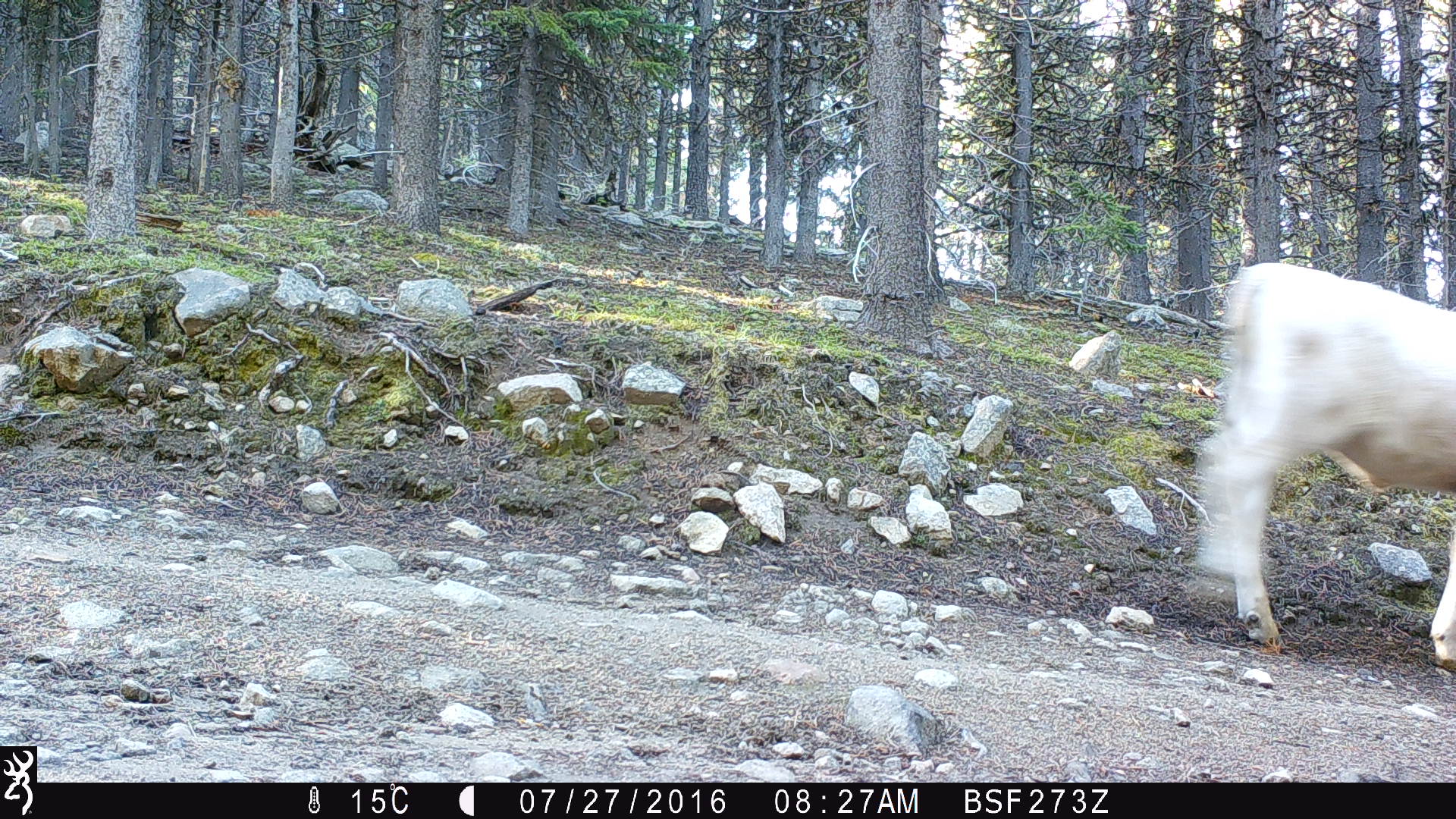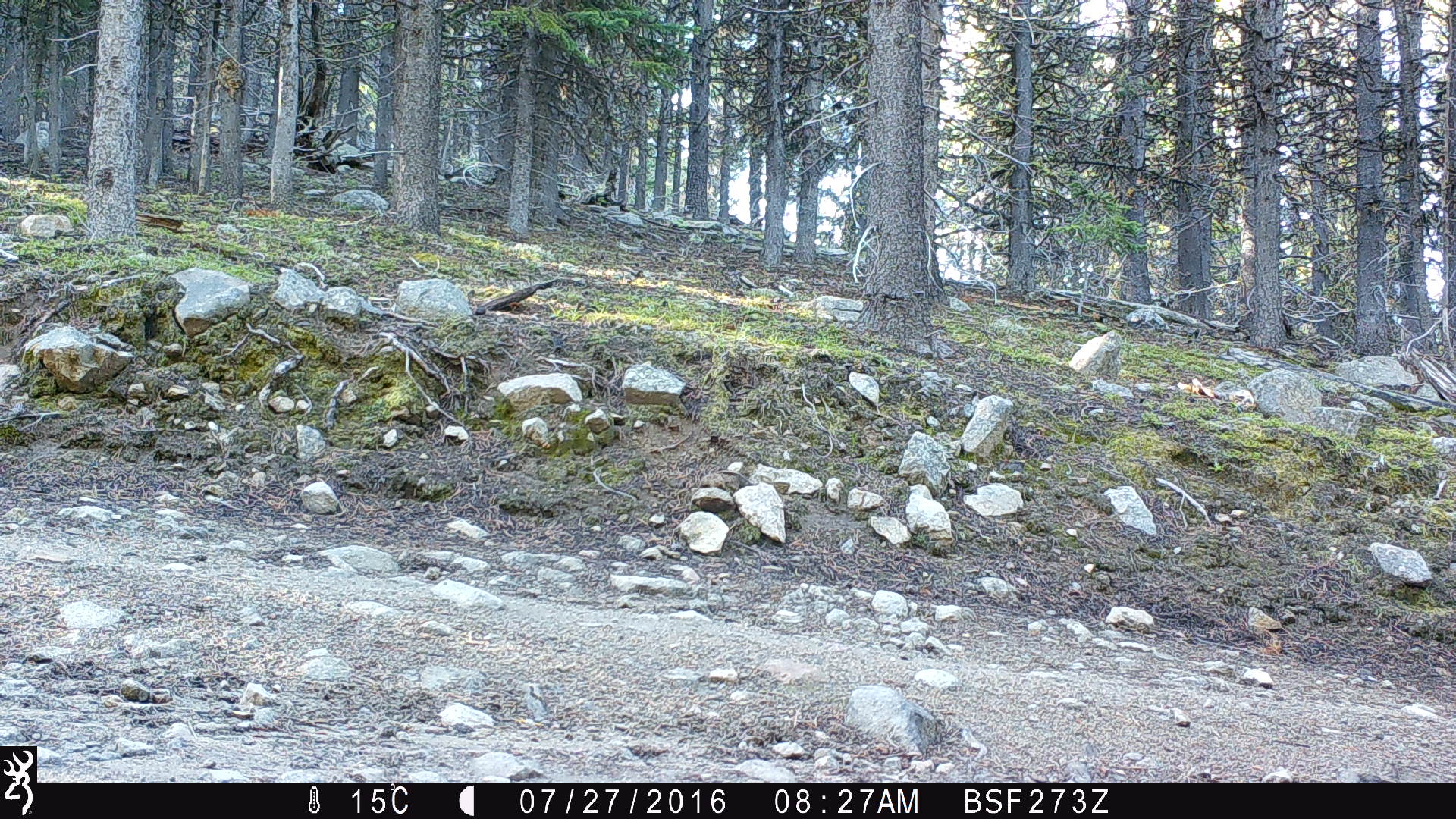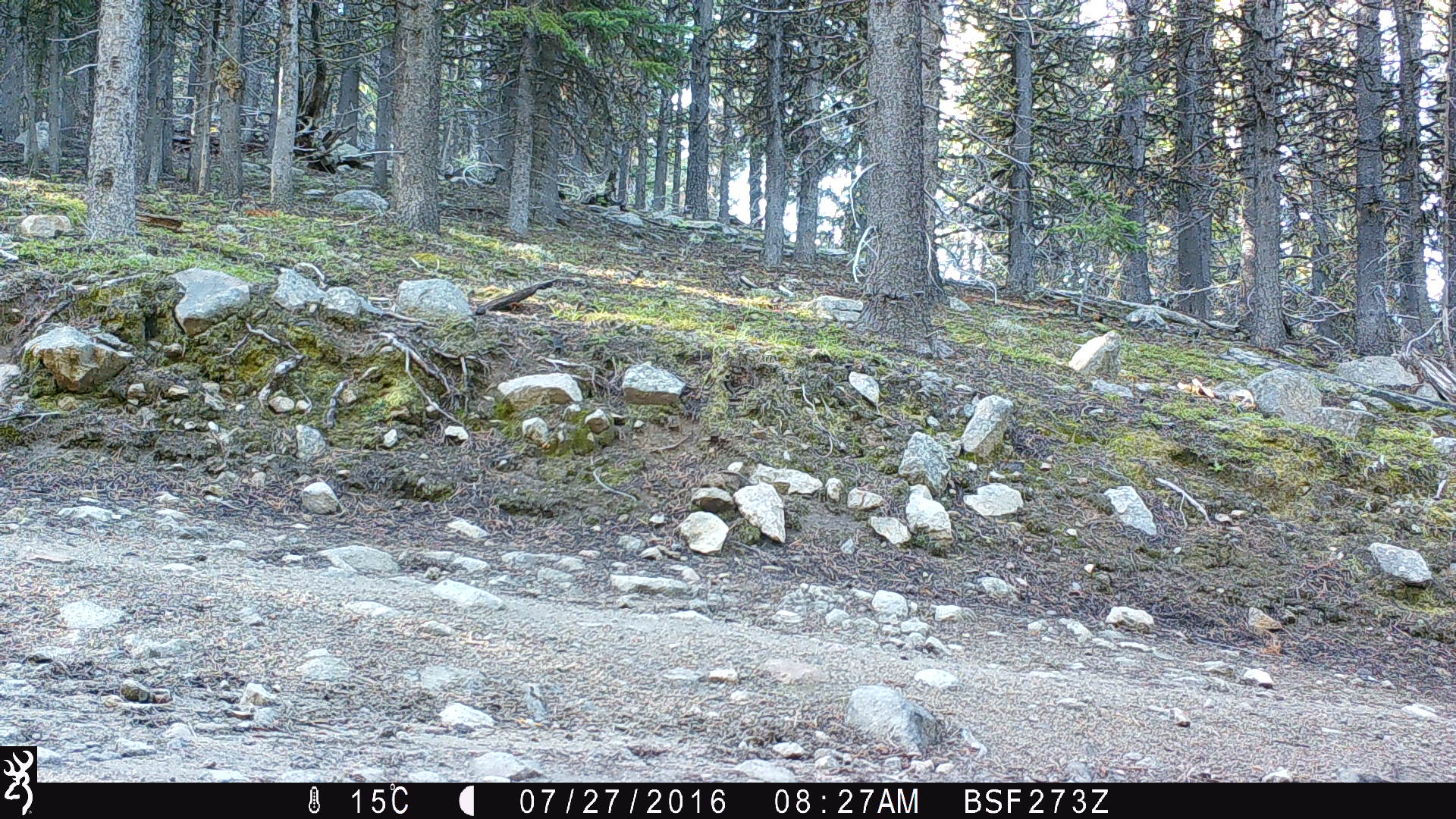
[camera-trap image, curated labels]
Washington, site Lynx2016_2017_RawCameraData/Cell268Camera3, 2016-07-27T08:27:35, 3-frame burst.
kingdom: Animalia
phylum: Chordata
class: Mammalia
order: Artiodactyla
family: Bovidae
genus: Bos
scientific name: Bos taurus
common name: domestic cattle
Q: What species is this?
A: Domestic cattle (Bos taurus).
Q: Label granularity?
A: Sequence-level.